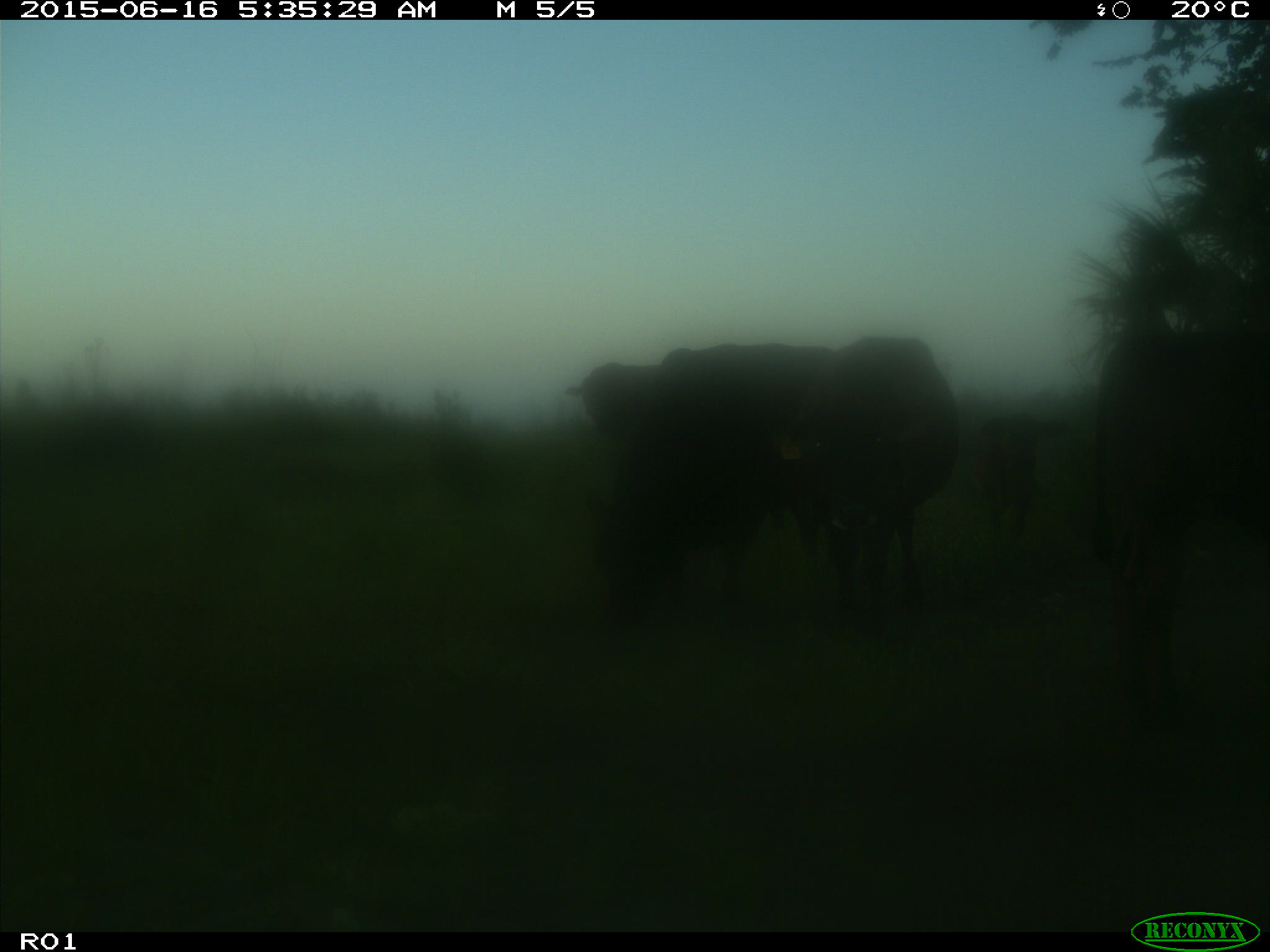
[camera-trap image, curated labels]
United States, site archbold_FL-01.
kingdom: Animalia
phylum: Chordata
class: Mammalia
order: Artiodactyla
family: Bovidae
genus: Bos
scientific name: Bos taurus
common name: domestic cow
Bos taurus (domestic cow).